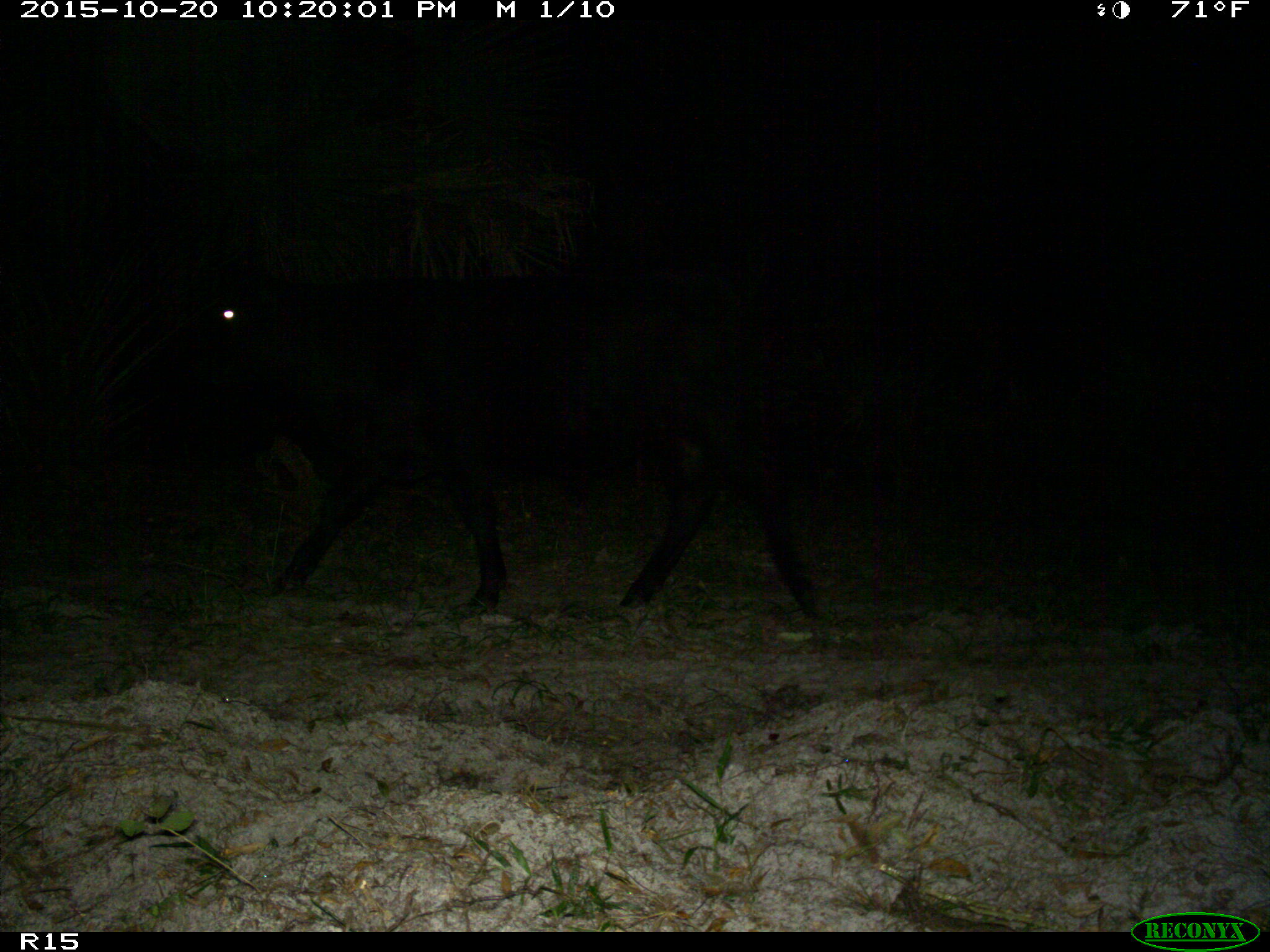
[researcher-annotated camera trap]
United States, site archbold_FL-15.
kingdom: Animalia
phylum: Chordata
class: Mammalia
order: Artiodactyla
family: Bovidae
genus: Bos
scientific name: Bos taurus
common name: domestic cow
Bos taurus (domestic cow).